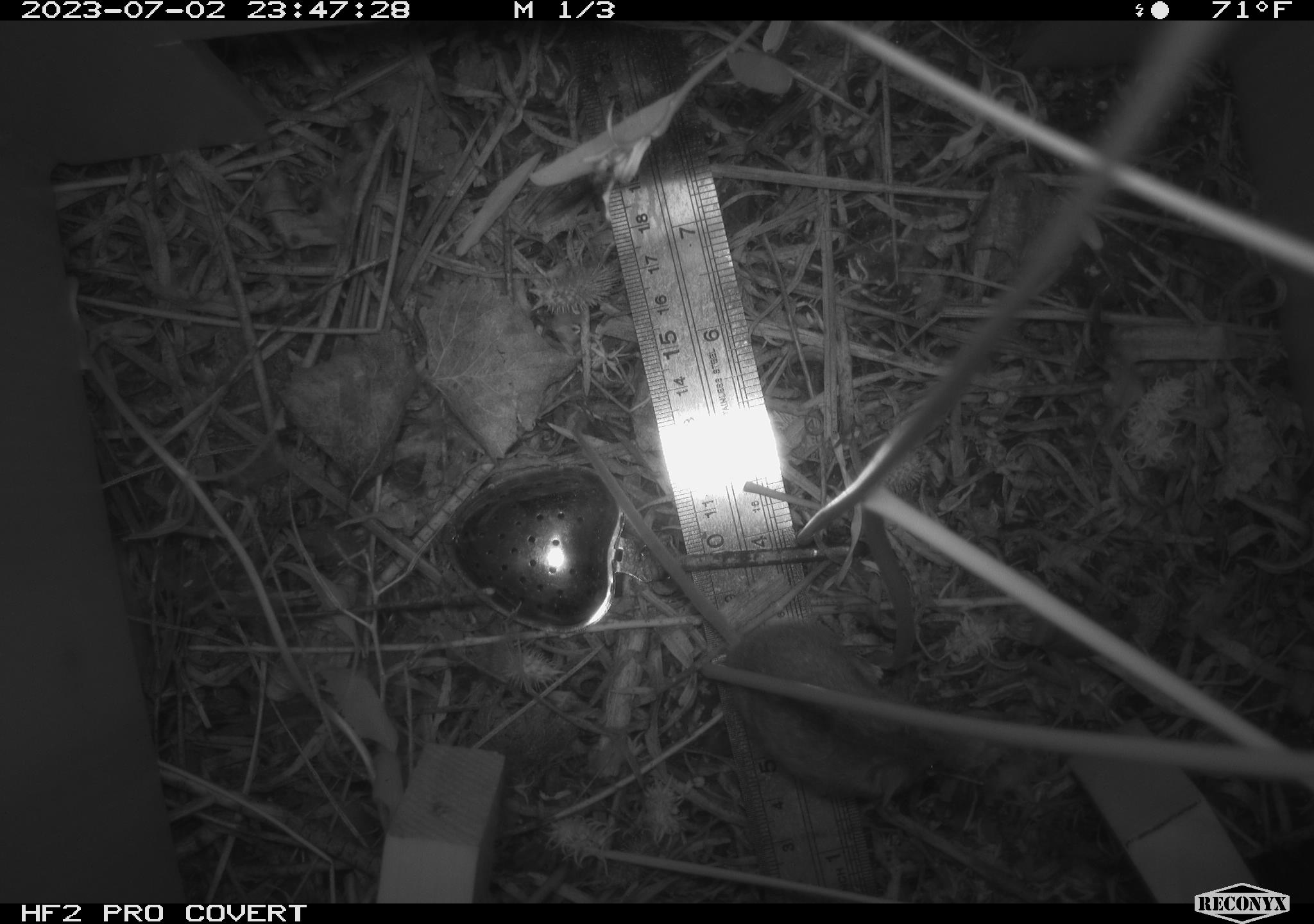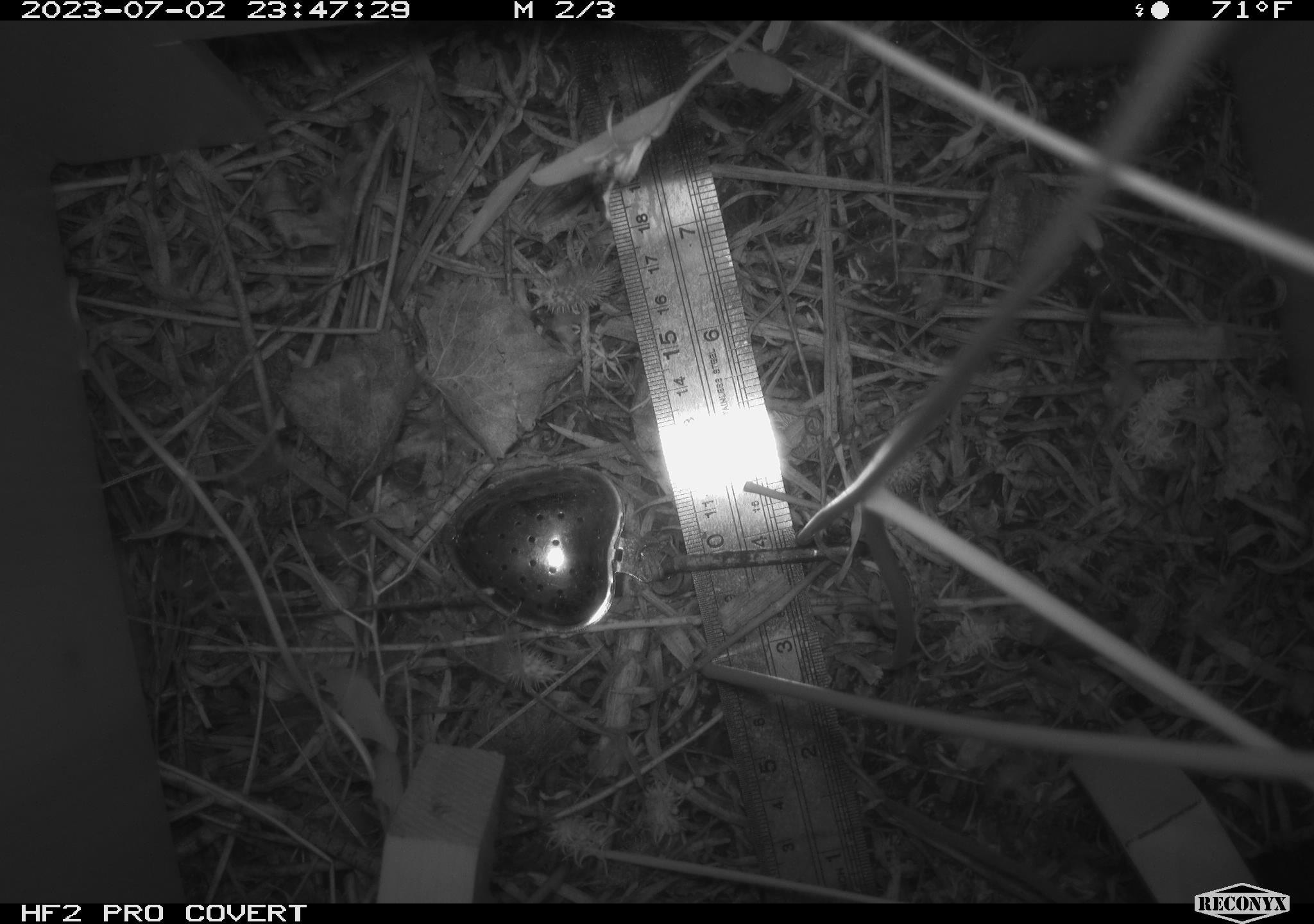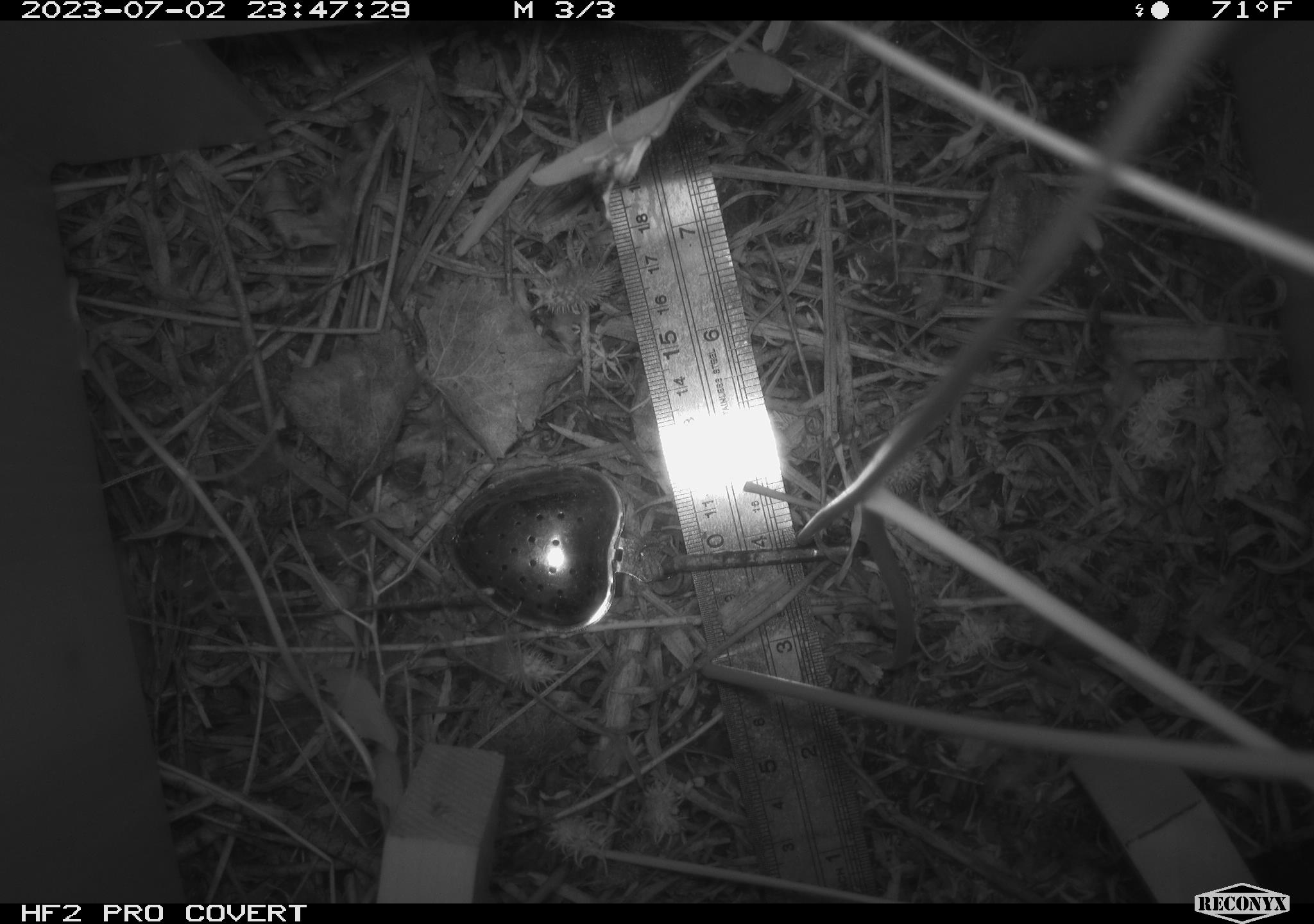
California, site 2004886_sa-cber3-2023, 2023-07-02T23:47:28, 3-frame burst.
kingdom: Animalia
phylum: Chordata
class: Mammalia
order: Rodentia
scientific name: Rodentia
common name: mouse species